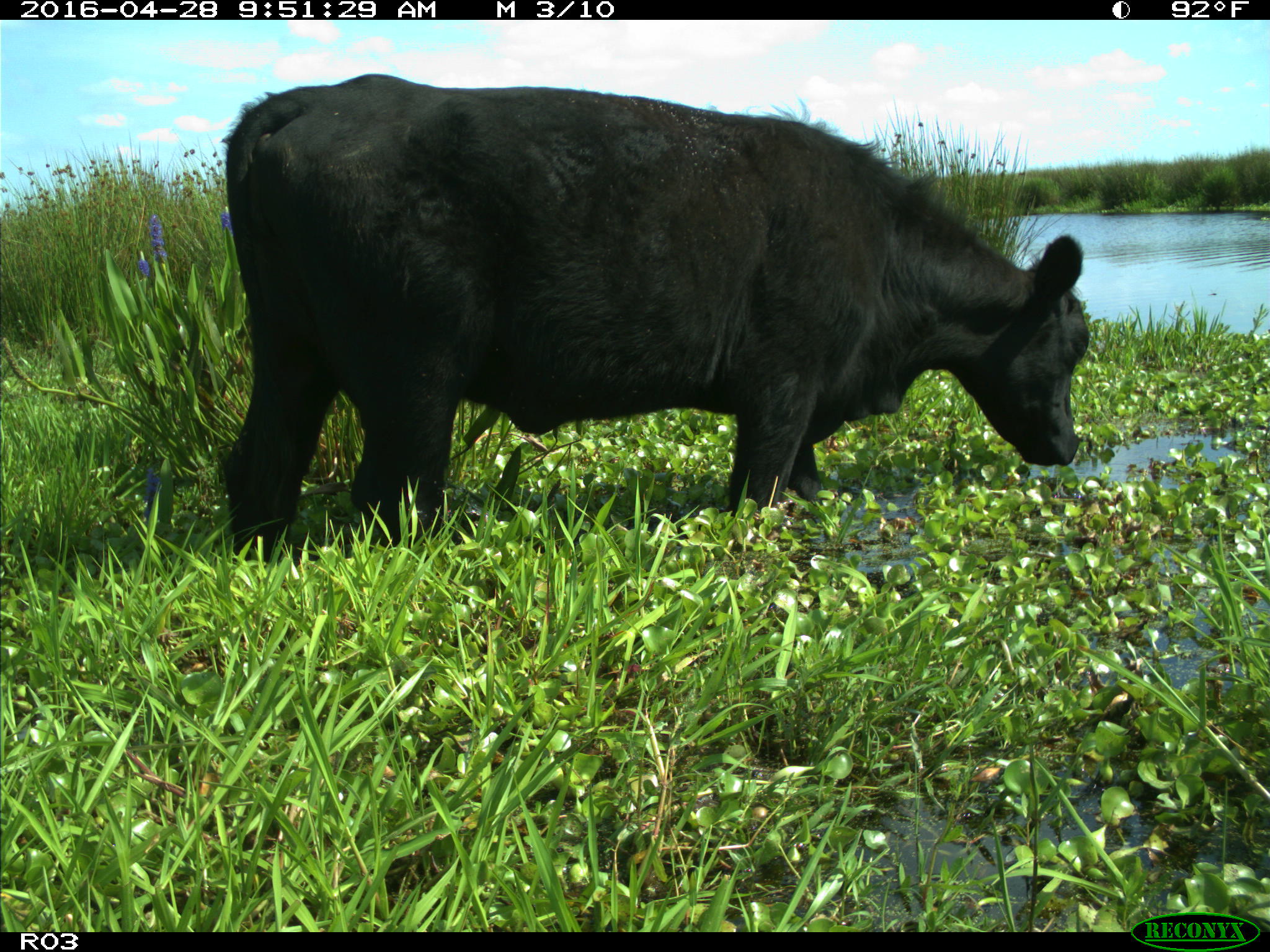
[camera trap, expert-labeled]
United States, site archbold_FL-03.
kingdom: Animalia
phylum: Chordata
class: Mammalia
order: Artiodactyla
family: Bovidae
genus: Bos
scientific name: Bos taurus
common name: domestic cow